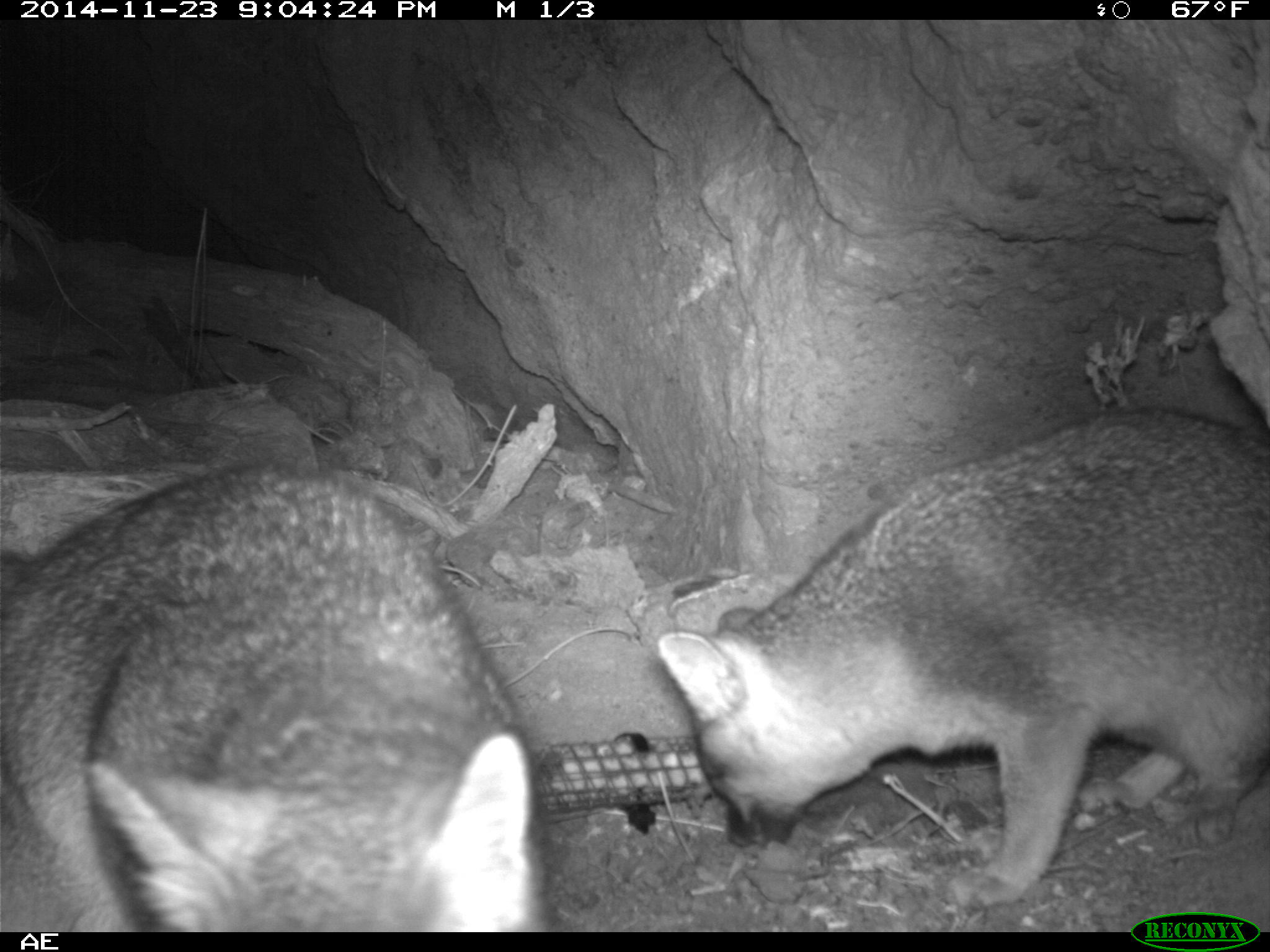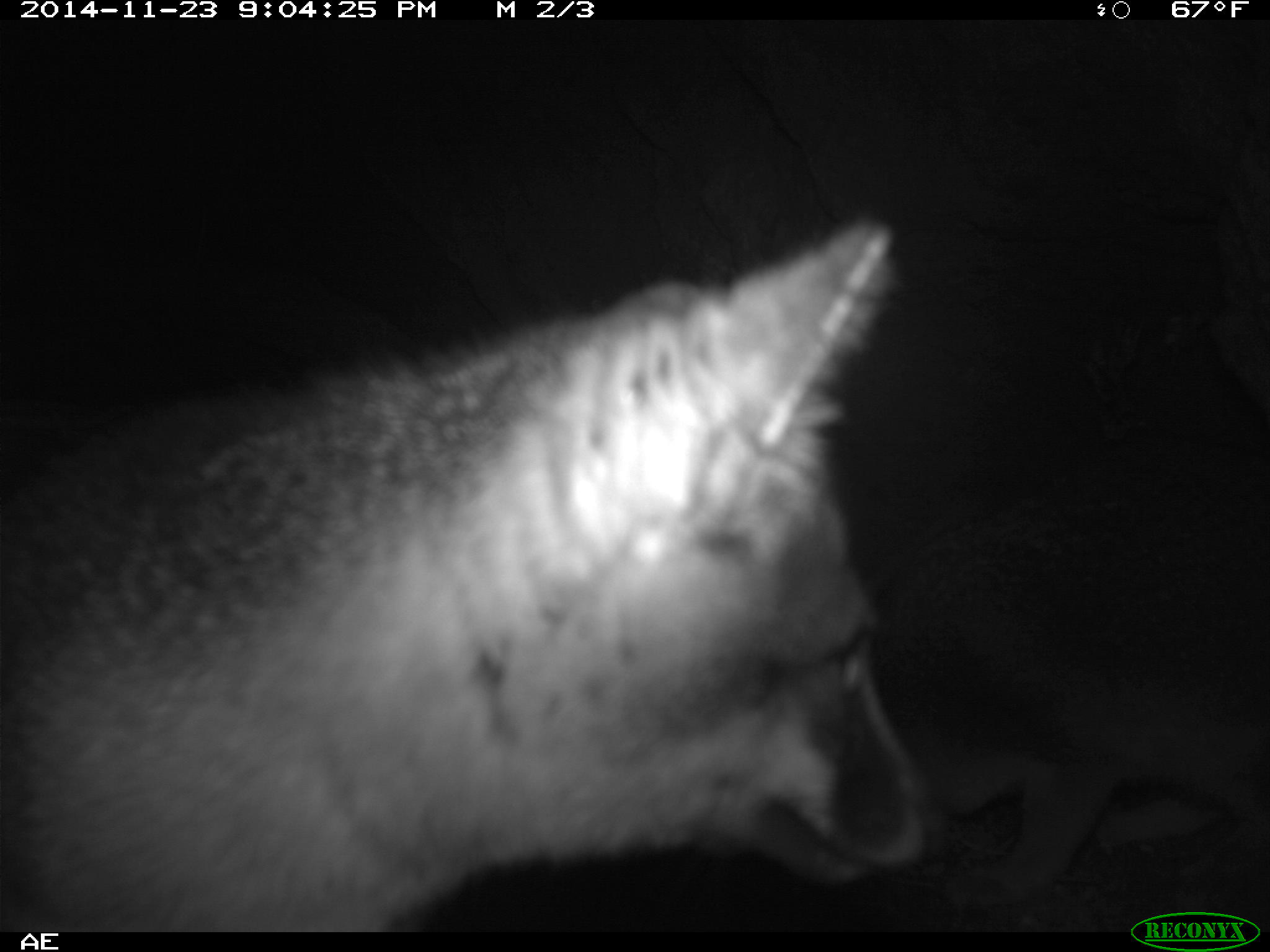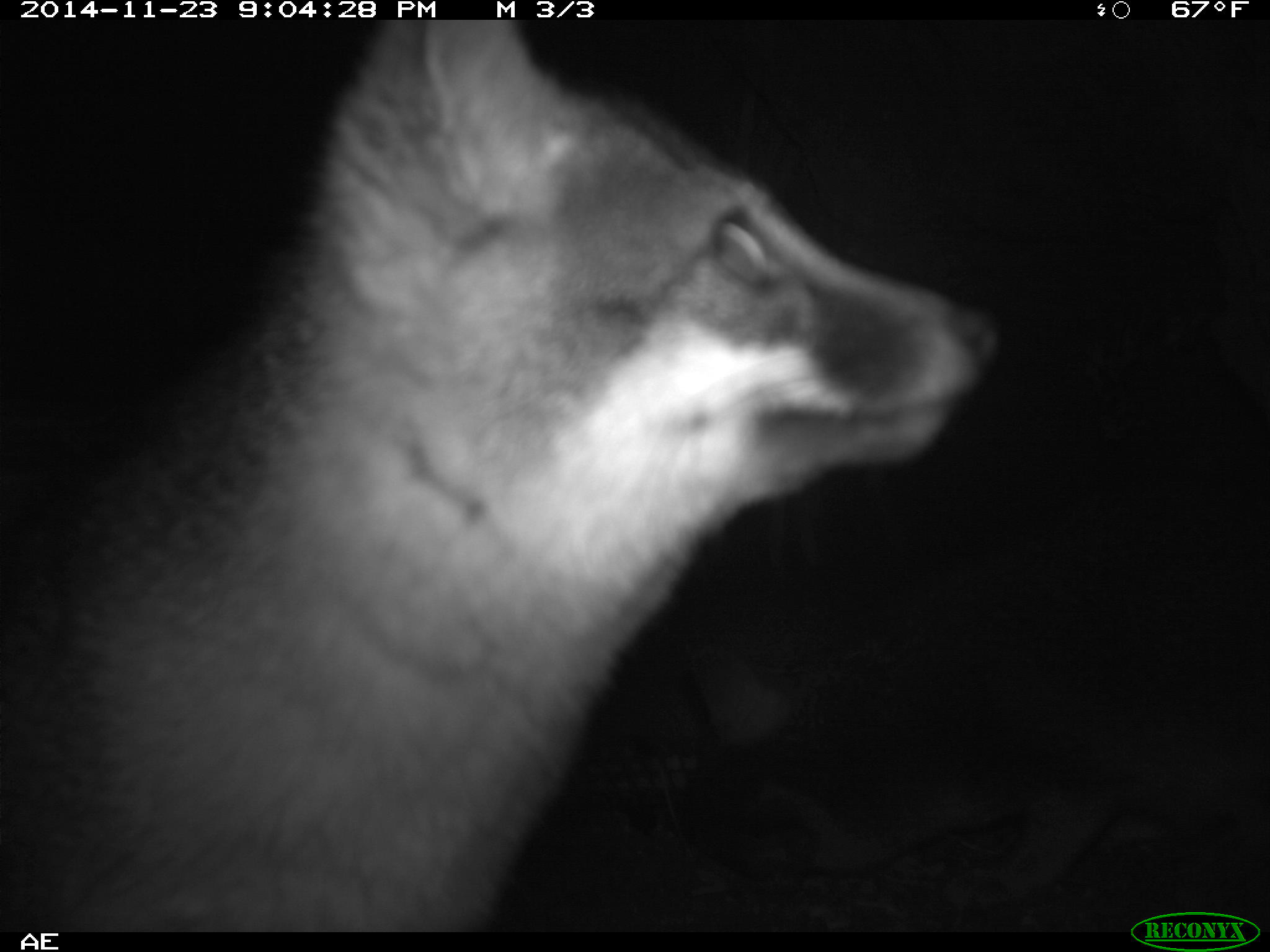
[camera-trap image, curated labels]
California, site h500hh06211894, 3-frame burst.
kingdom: Animalia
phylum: Chordata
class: Mammalia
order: Carnivora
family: Canidae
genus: Urocyon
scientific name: Urocyon littoralis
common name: island fox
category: fox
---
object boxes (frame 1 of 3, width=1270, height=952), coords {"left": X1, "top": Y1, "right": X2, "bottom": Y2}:
fox: {"left": 658, "top": 405, "right": 1269, "bottom": 909}; {"left": 0, "top": 460, "right": 550, "bottom": 932}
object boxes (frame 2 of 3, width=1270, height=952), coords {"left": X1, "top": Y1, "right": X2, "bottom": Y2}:
fox: {"left": 0, "top": 214, "right": 950, "bottom": 930}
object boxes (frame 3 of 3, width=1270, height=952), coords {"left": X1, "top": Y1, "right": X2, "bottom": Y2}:
fox: {"left": 0, "top": 20, "right": 1001, "bottom": 932}